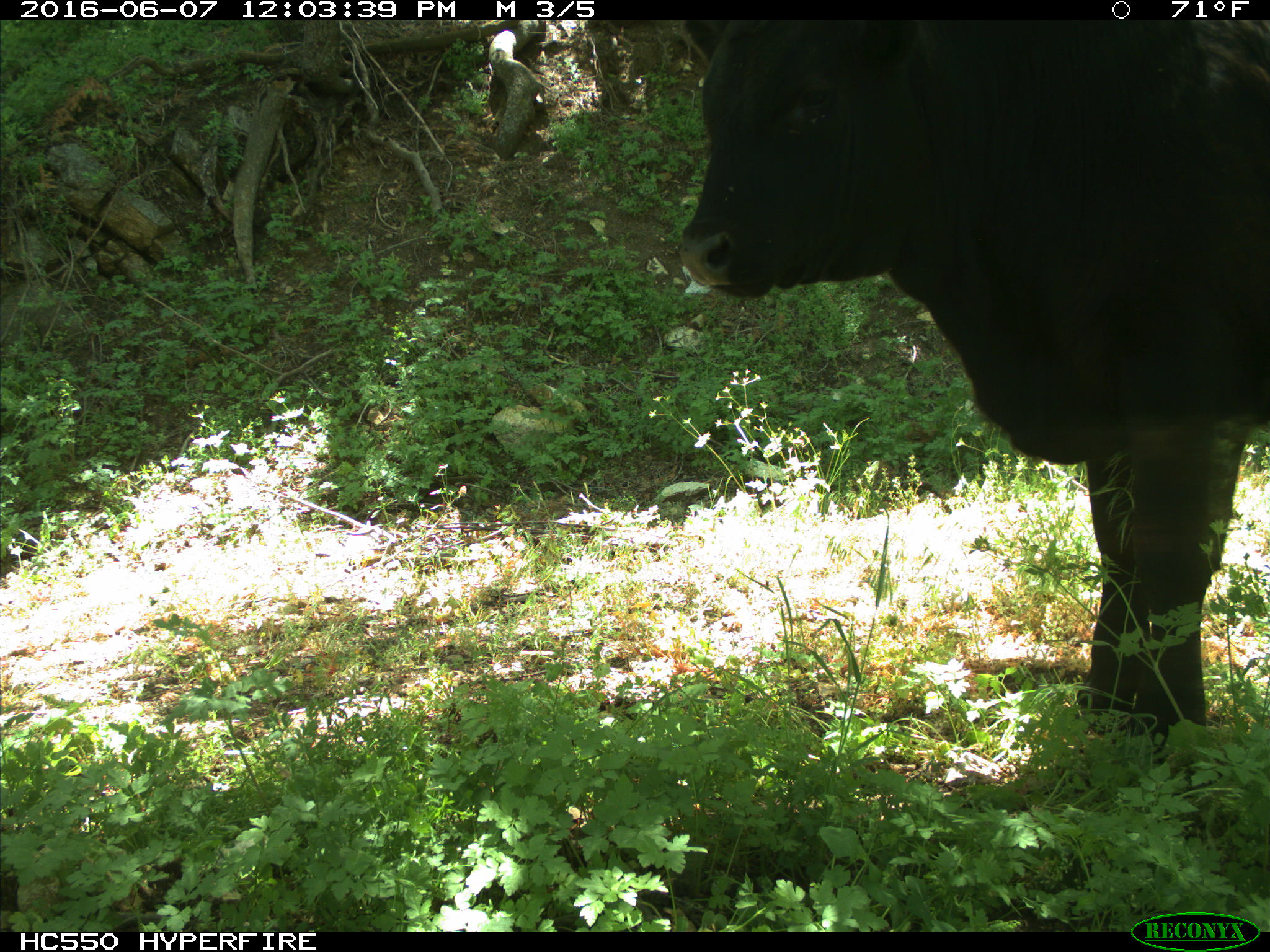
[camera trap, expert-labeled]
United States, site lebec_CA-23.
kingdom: Animalia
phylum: Chordata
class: Mammalia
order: Artiodactyla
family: Bovidae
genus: Bos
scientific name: Bos taurus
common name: domestic cow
Bos taurus (domestic cow).